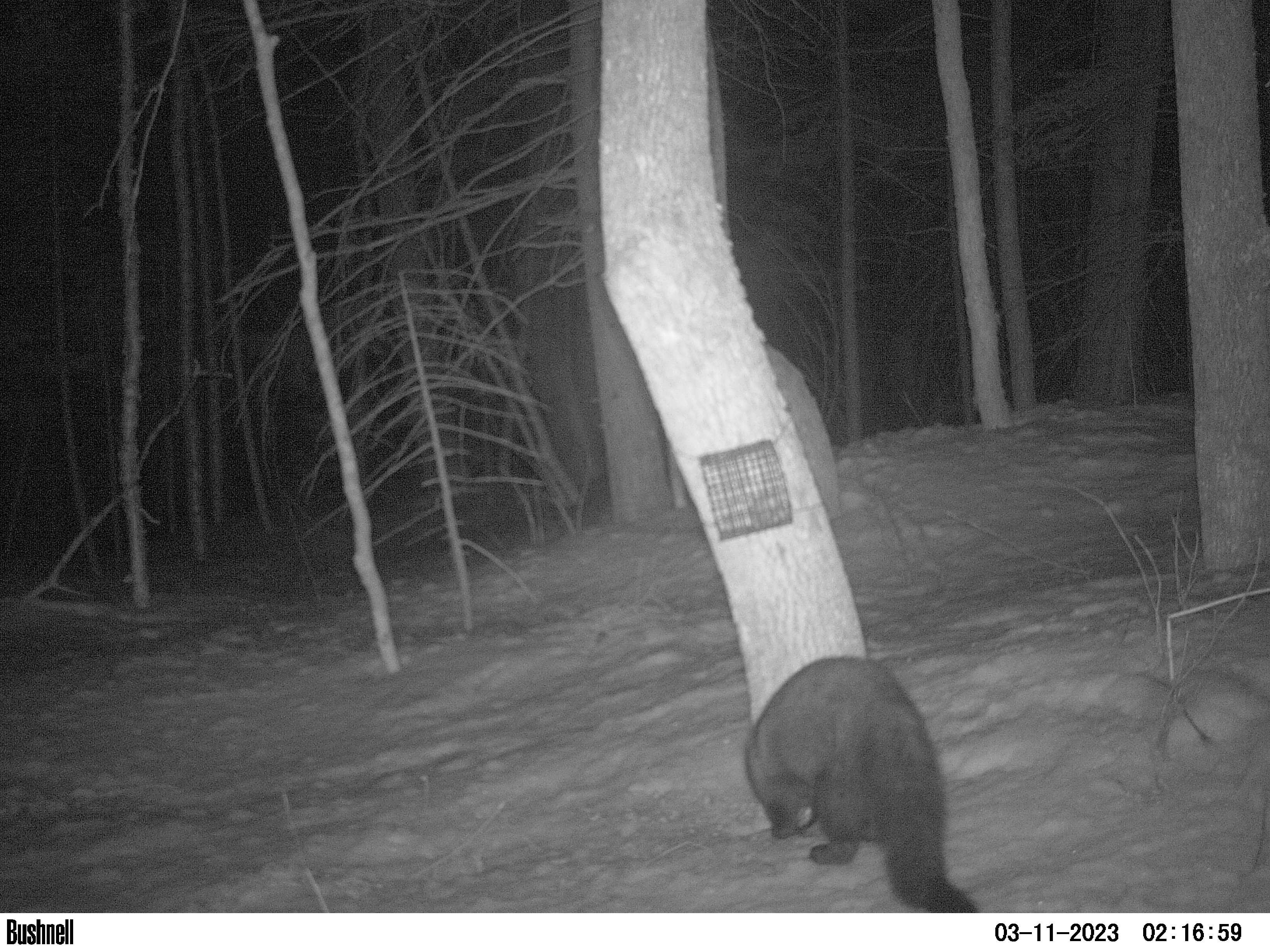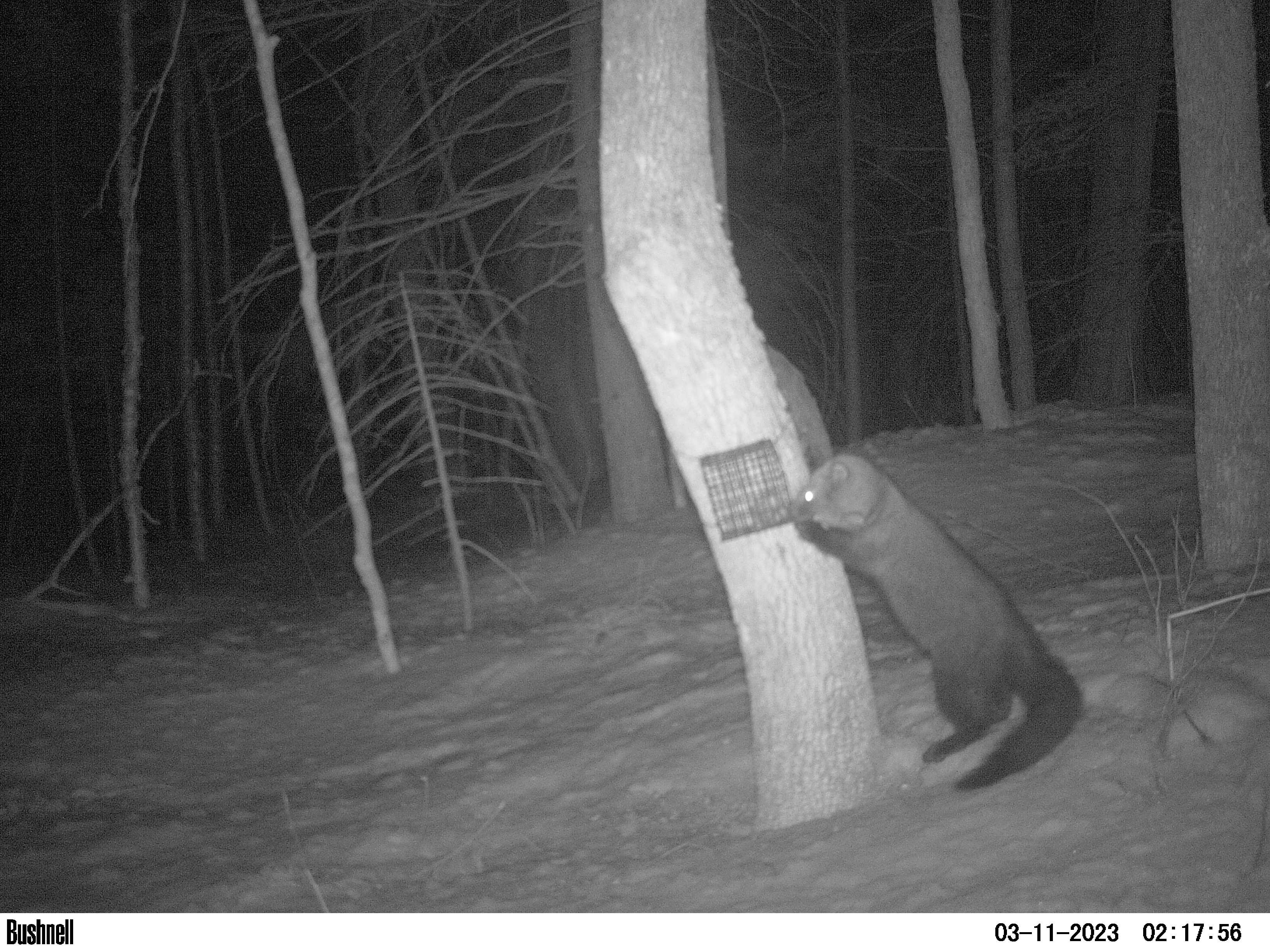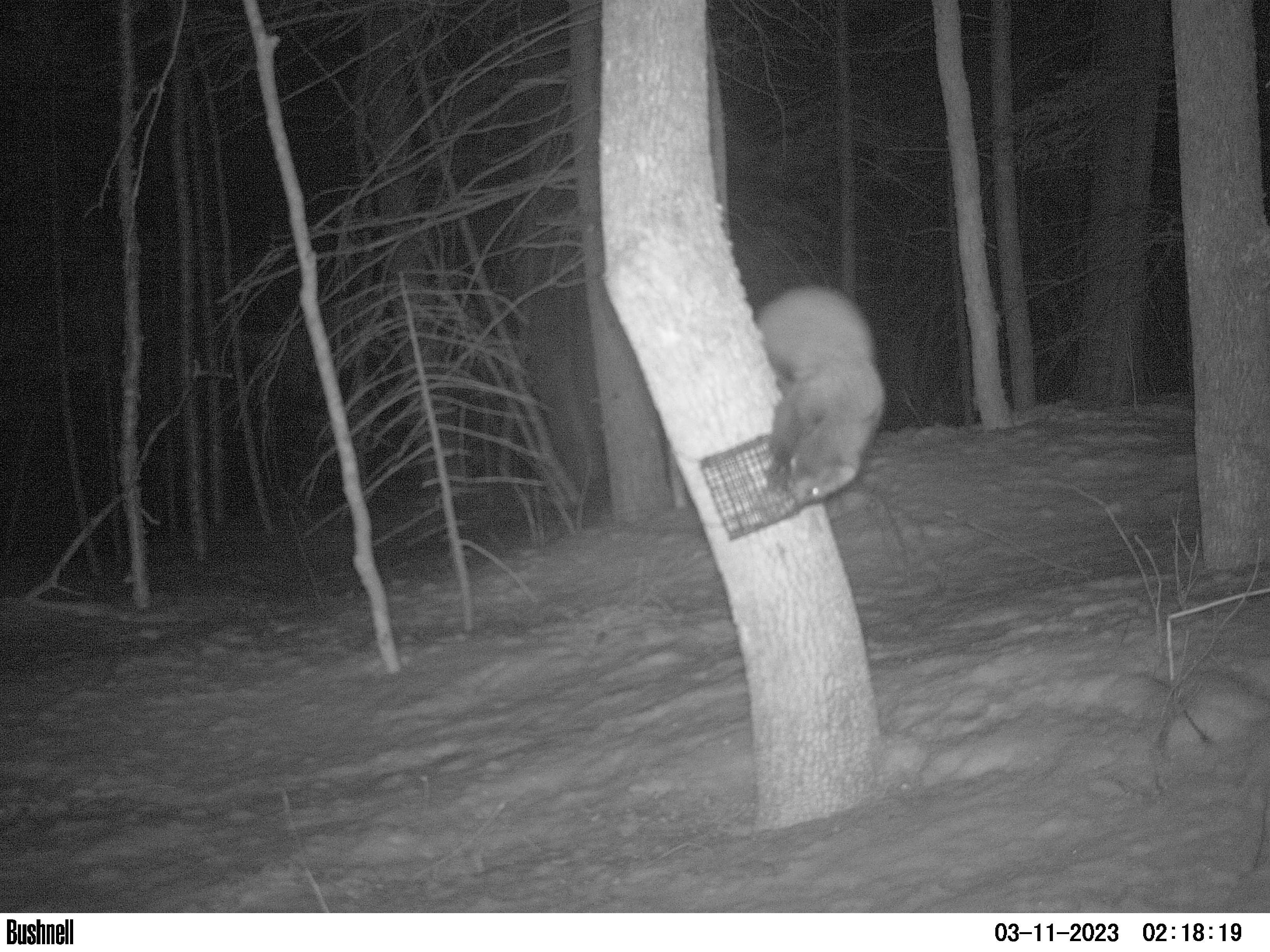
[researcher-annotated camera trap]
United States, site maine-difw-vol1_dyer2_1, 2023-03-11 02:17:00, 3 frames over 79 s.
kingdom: Animalia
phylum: Chordata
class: Mammalia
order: Carnivora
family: Mustelidae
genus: Pekania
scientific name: Pekania pennanti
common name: fisher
Fisher (Pekania pennanti).